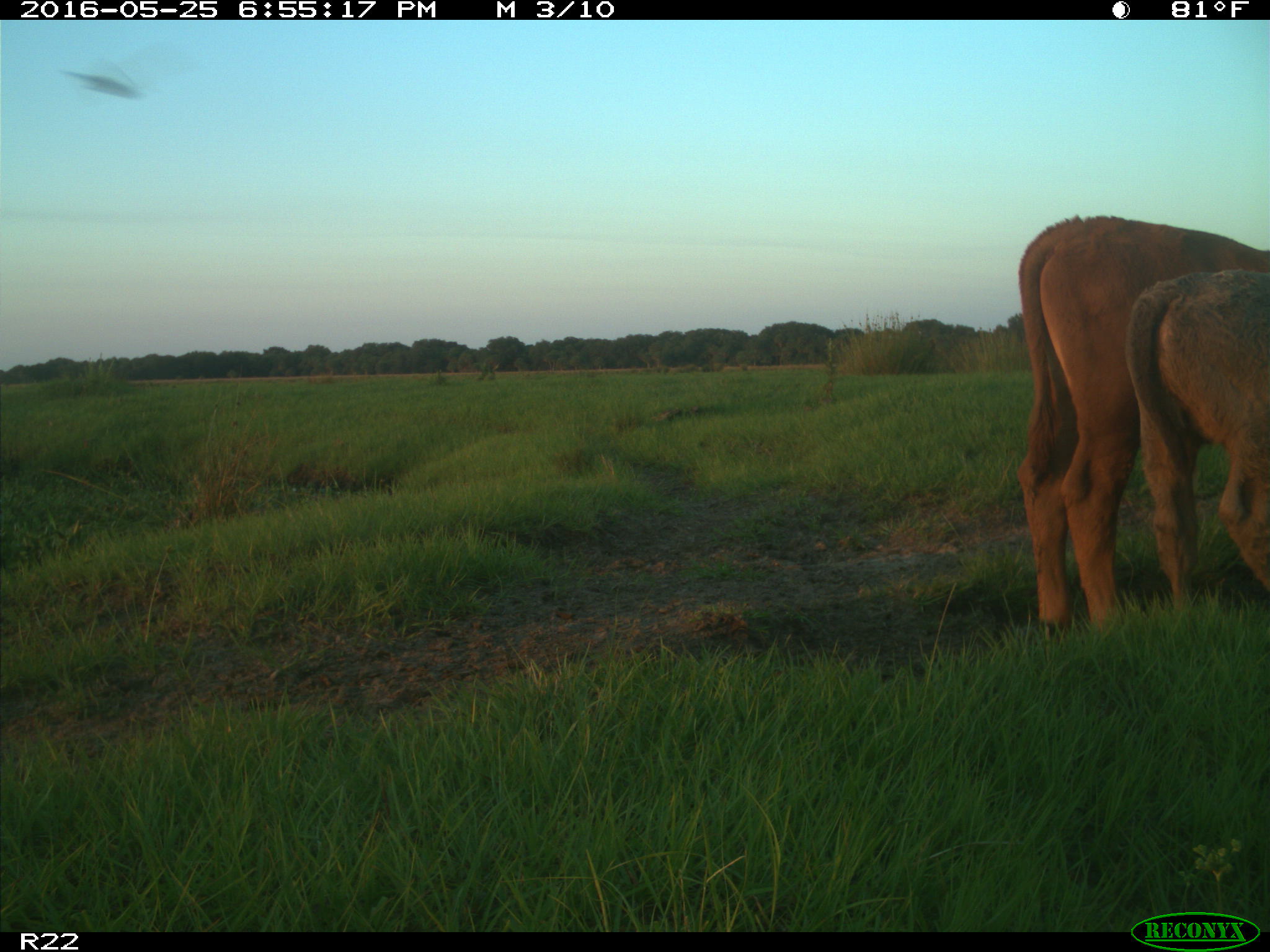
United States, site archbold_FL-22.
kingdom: Animalia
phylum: Chordata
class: Mammalia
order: Artiodactyla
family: Bovidae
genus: Bos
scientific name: Bos taurus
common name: domestic cow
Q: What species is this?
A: Bos taurus (domestic cow).